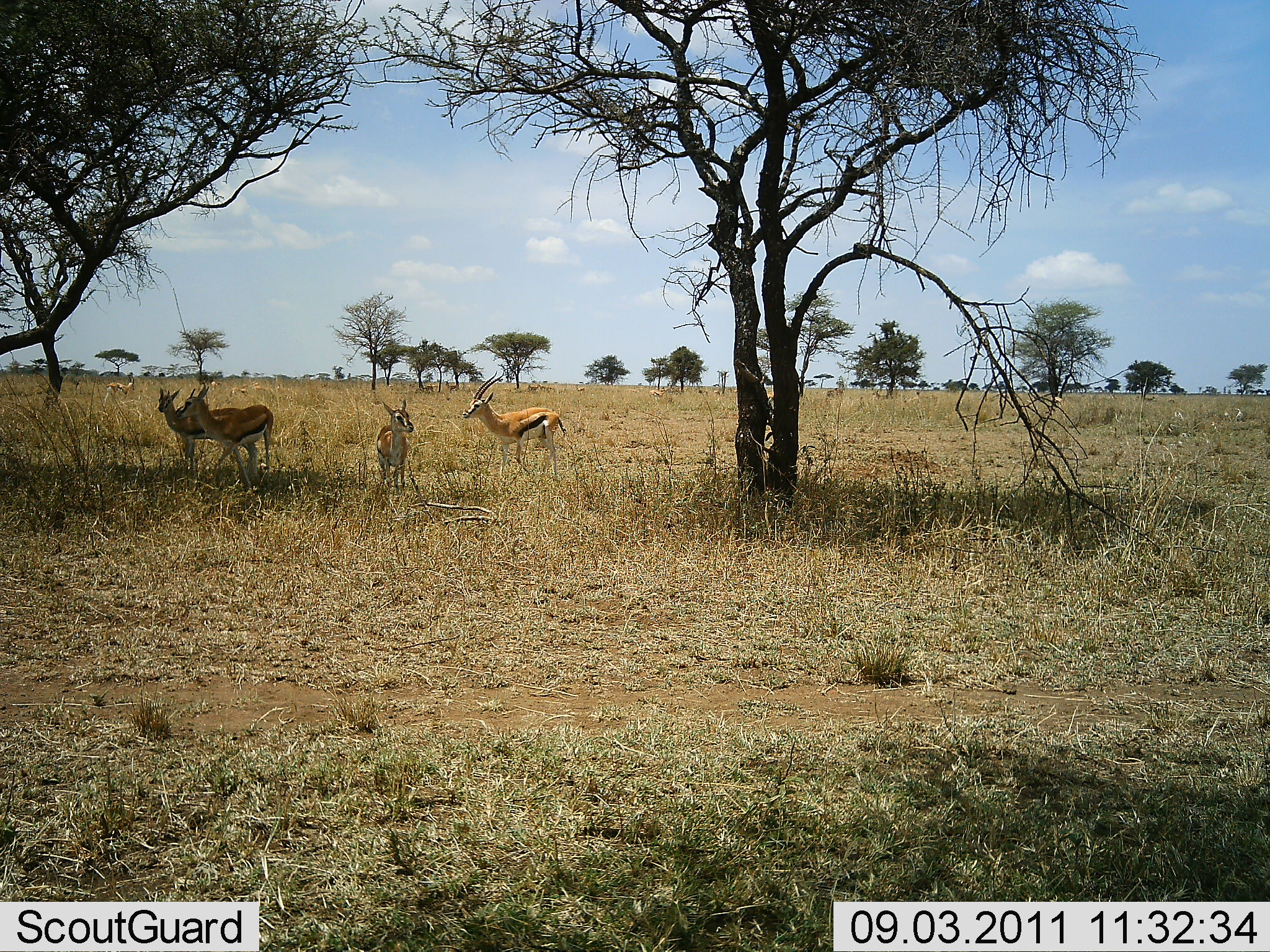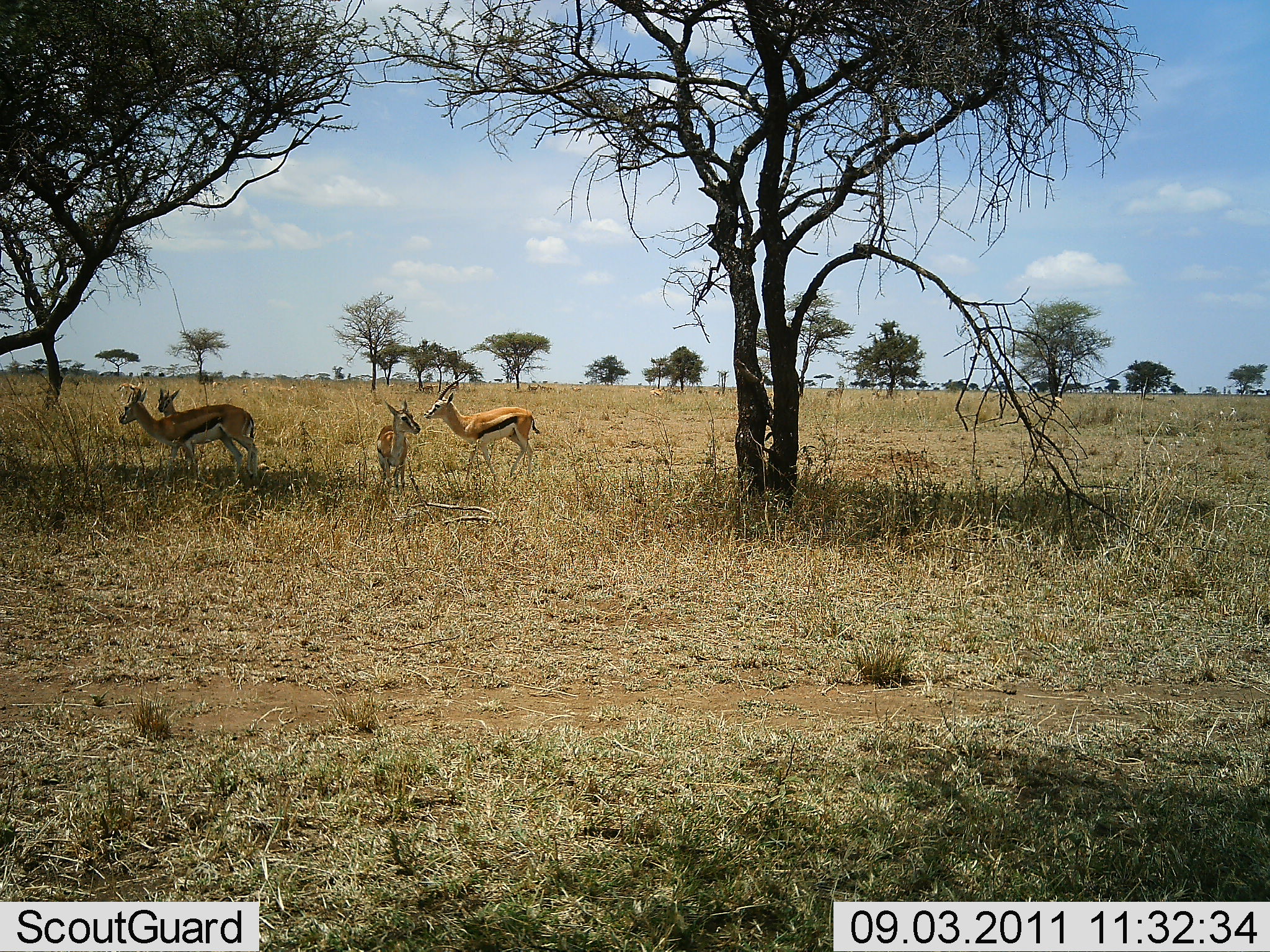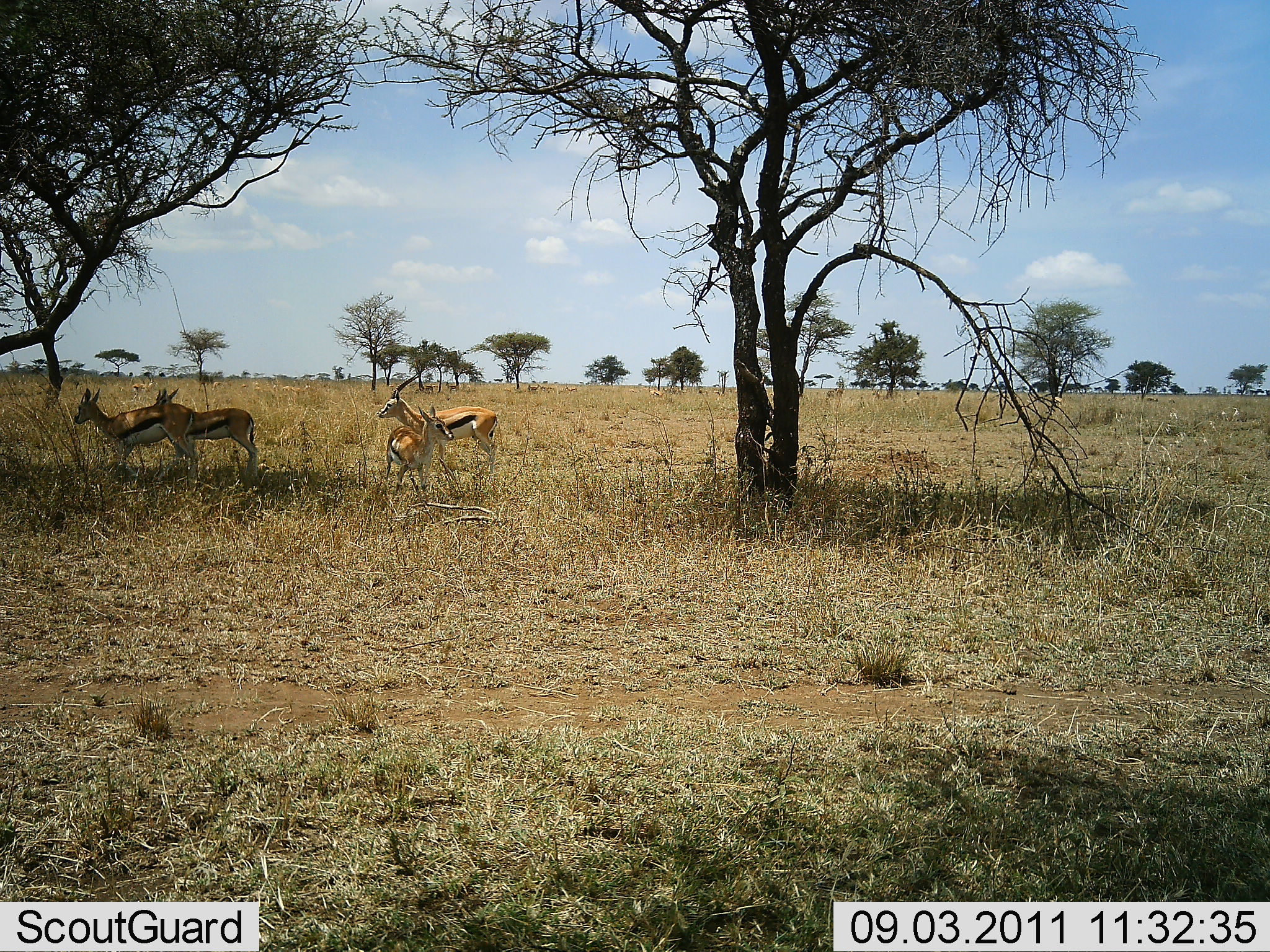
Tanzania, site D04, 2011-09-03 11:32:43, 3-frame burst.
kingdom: Animalia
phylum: Chordata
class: Mammalia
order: Artiodactyla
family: Bovidae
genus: Eudorcas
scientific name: Eudorcas thomsonii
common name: thomson's gazelle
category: gazellethomsons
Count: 4.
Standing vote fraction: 36%.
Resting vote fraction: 0%.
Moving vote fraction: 82%.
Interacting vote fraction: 0%.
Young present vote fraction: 36%.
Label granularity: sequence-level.